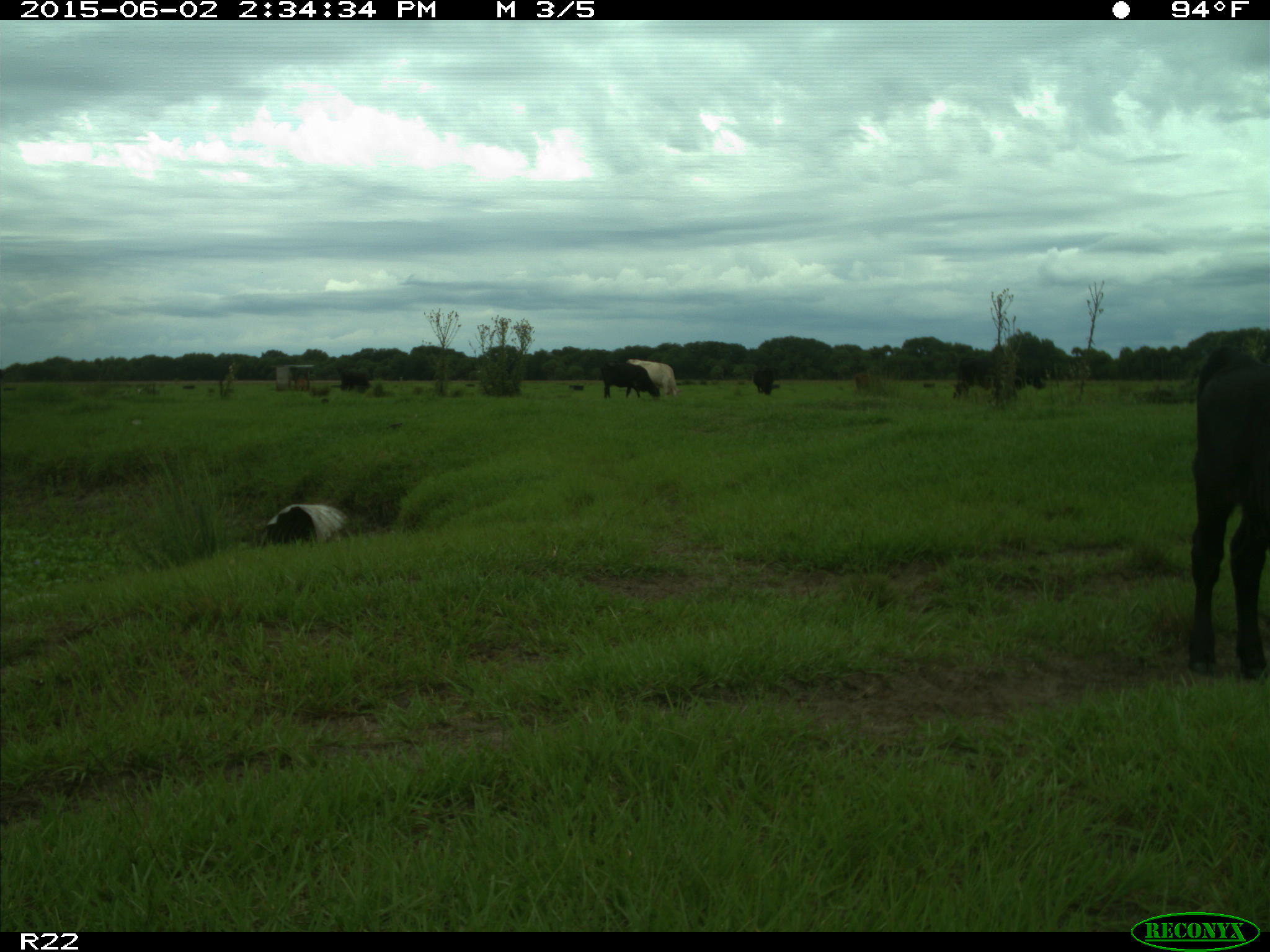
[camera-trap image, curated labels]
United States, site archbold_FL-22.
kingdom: Animalia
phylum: Chordata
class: Mammalia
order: Artiodactyla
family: Bovidae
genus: Bos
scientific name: Bos taurus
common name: domestic cow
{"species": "Bos taurus (domestic cow)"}